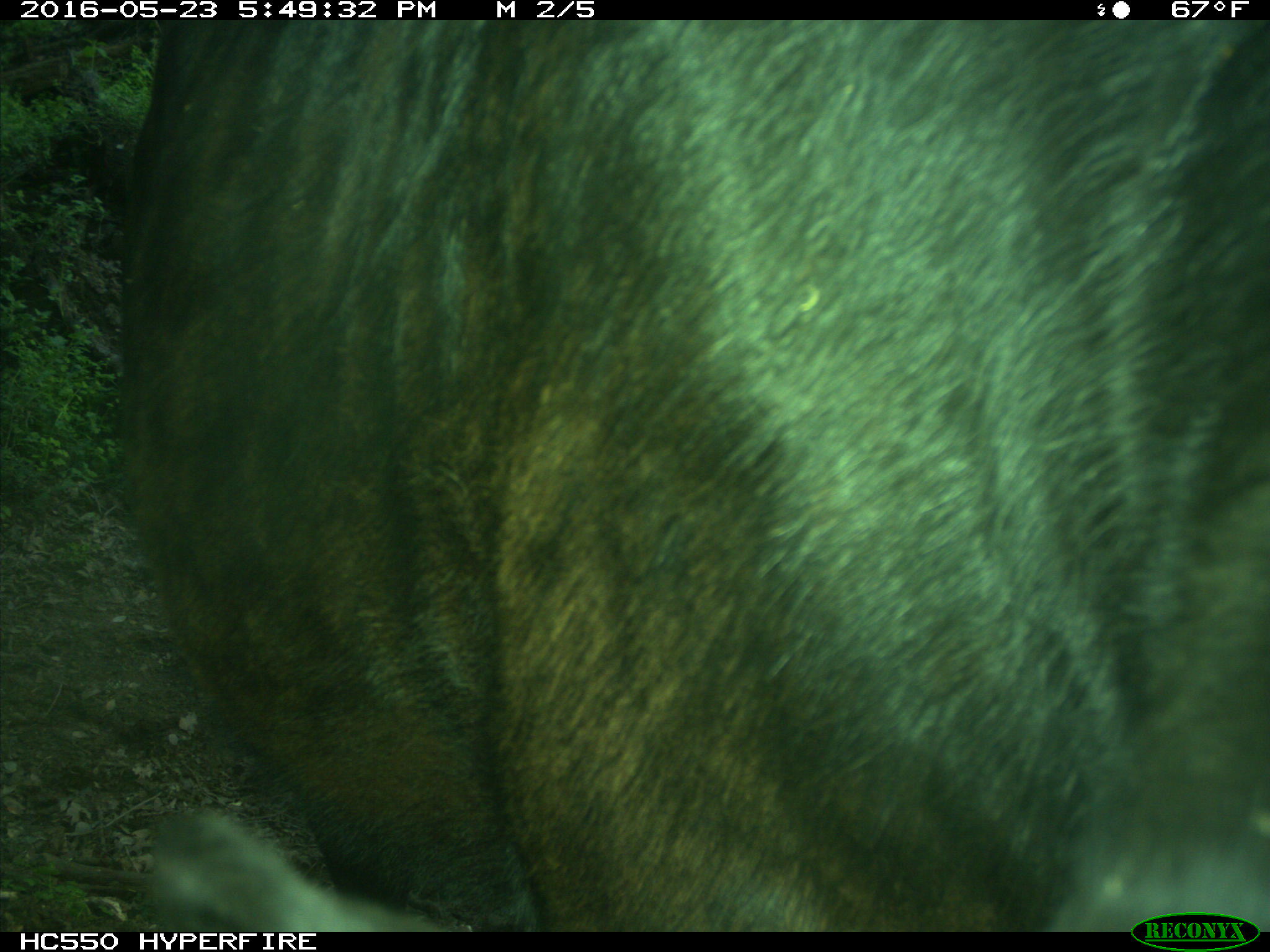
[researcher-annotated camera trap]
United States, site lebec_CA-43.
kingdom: Animalia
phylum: Chordata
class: Mammalia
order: Artiodactyla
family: Bovidae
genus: Bos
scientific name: Bos taurus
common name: domestic cow